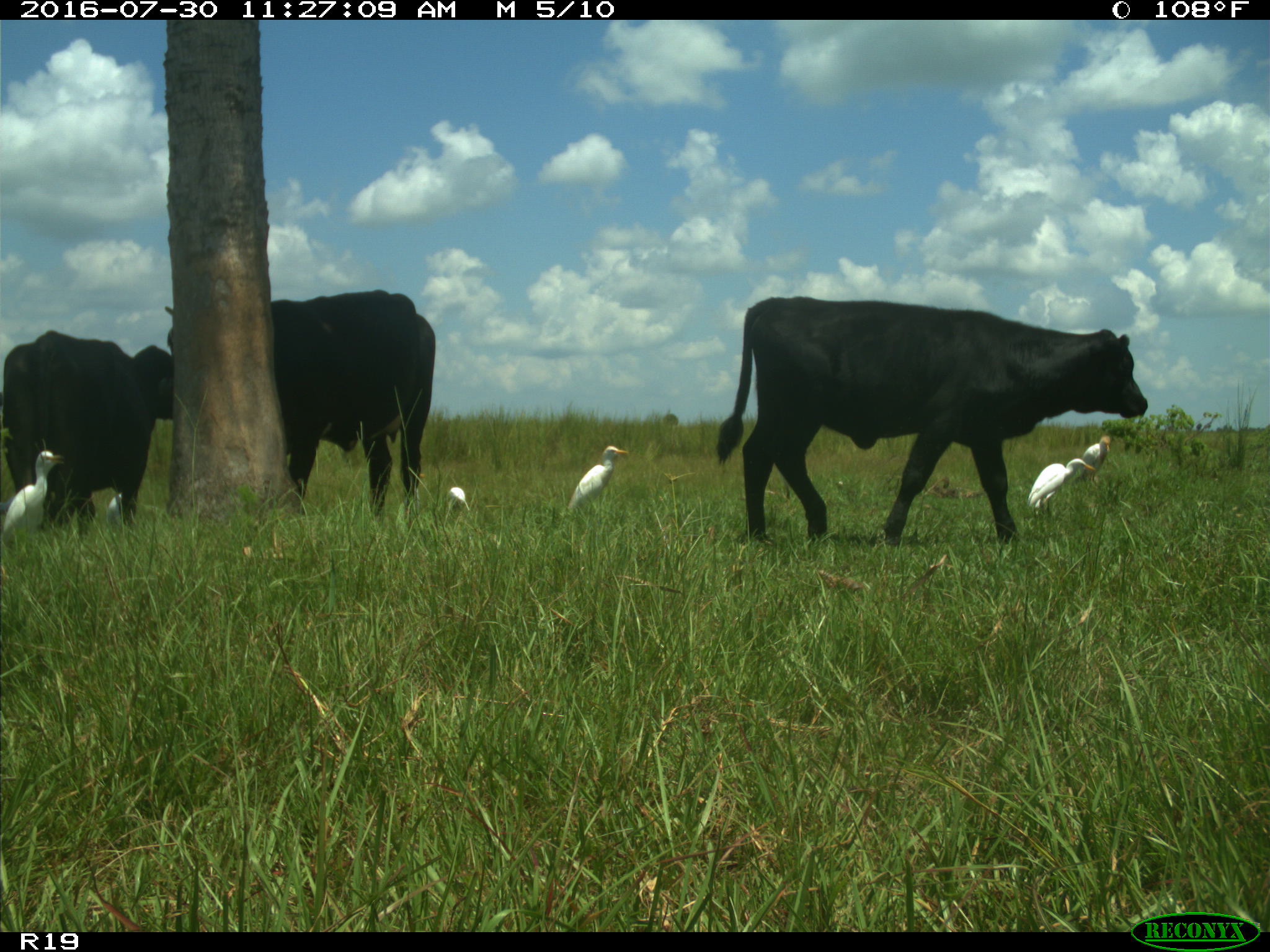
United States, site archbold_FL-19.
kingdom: Animalia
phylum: Chordata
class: Mammalia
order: Artiodactyla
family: Bovidae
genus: Bos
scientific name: Bos taurus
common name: domestic cow